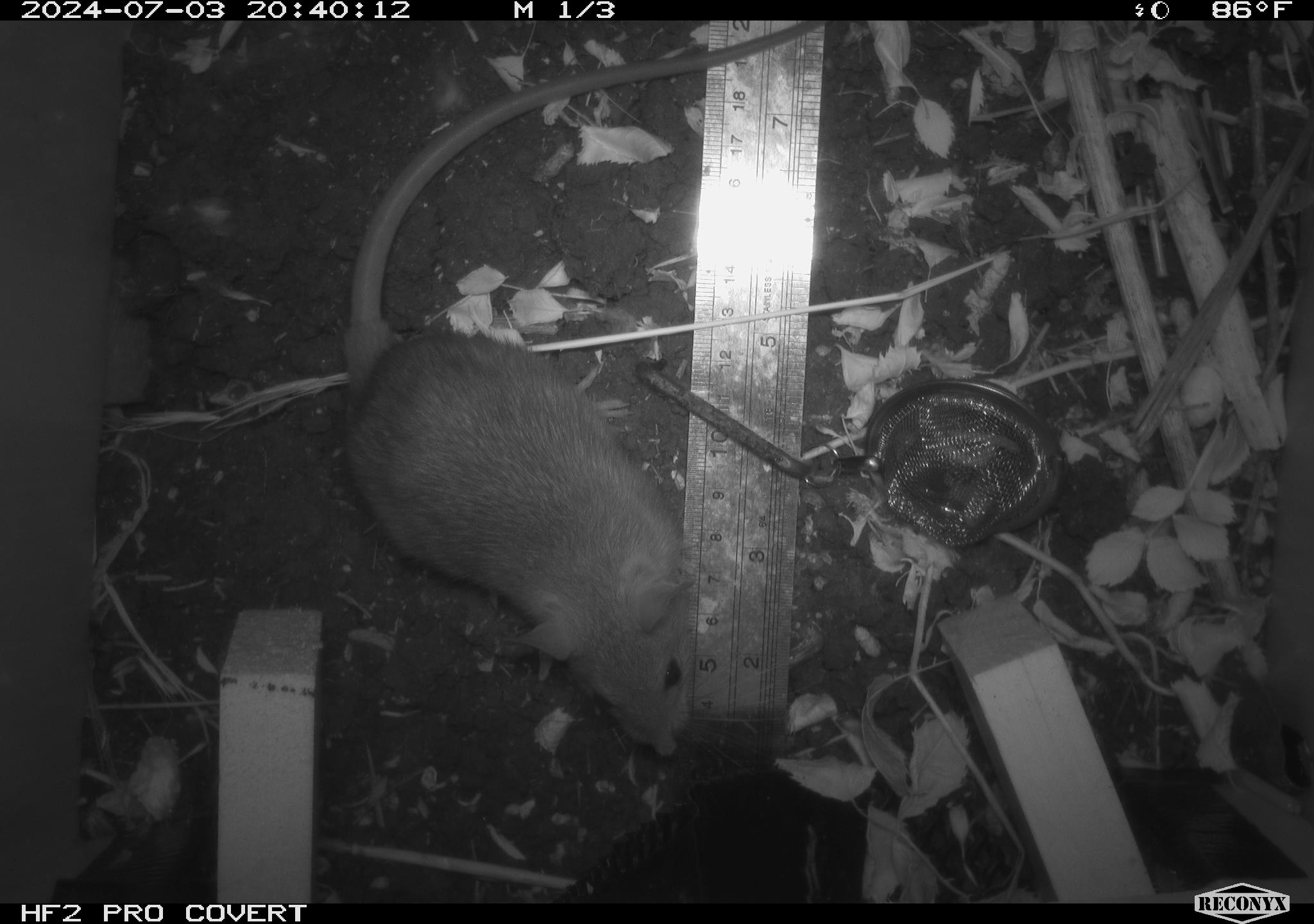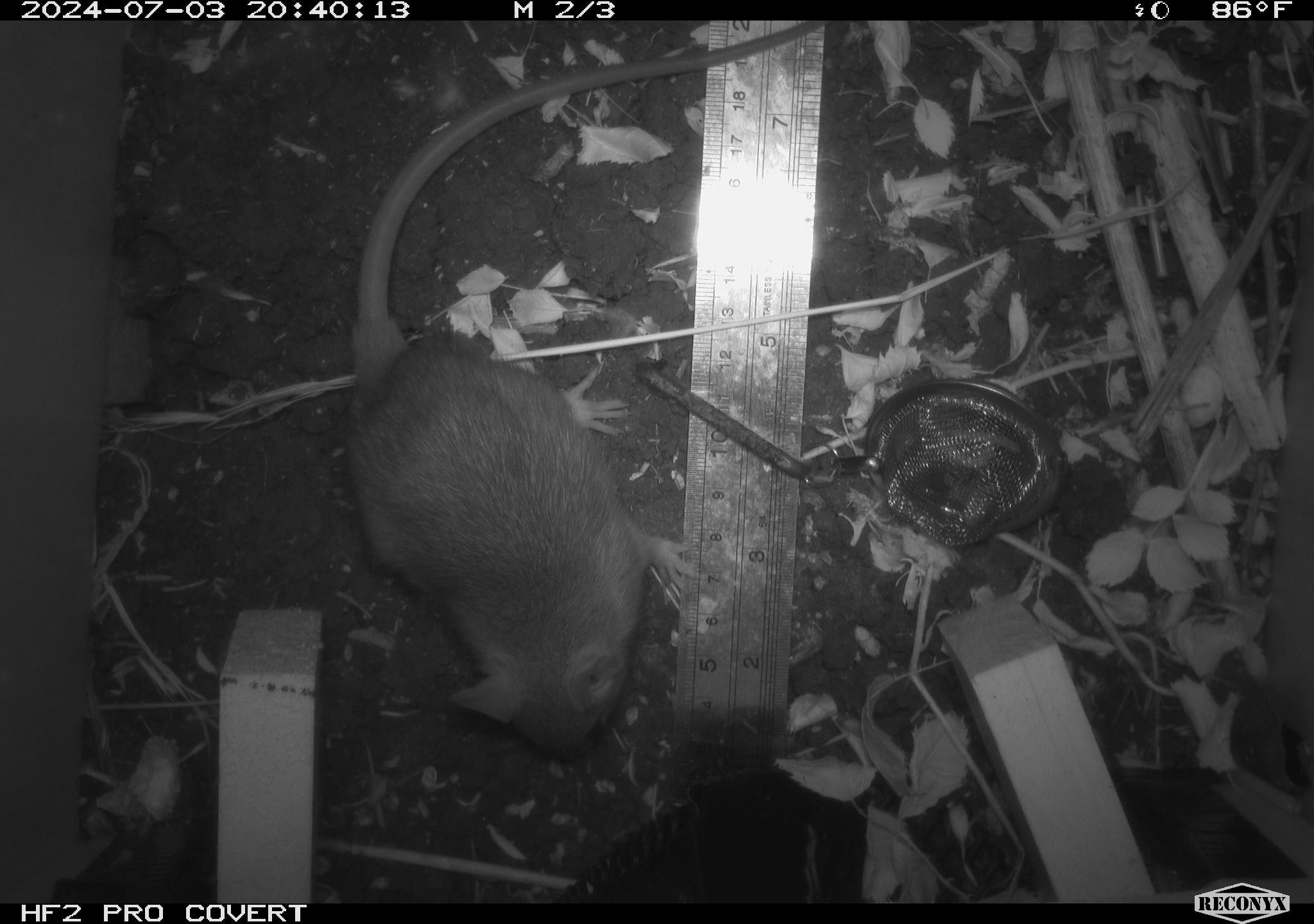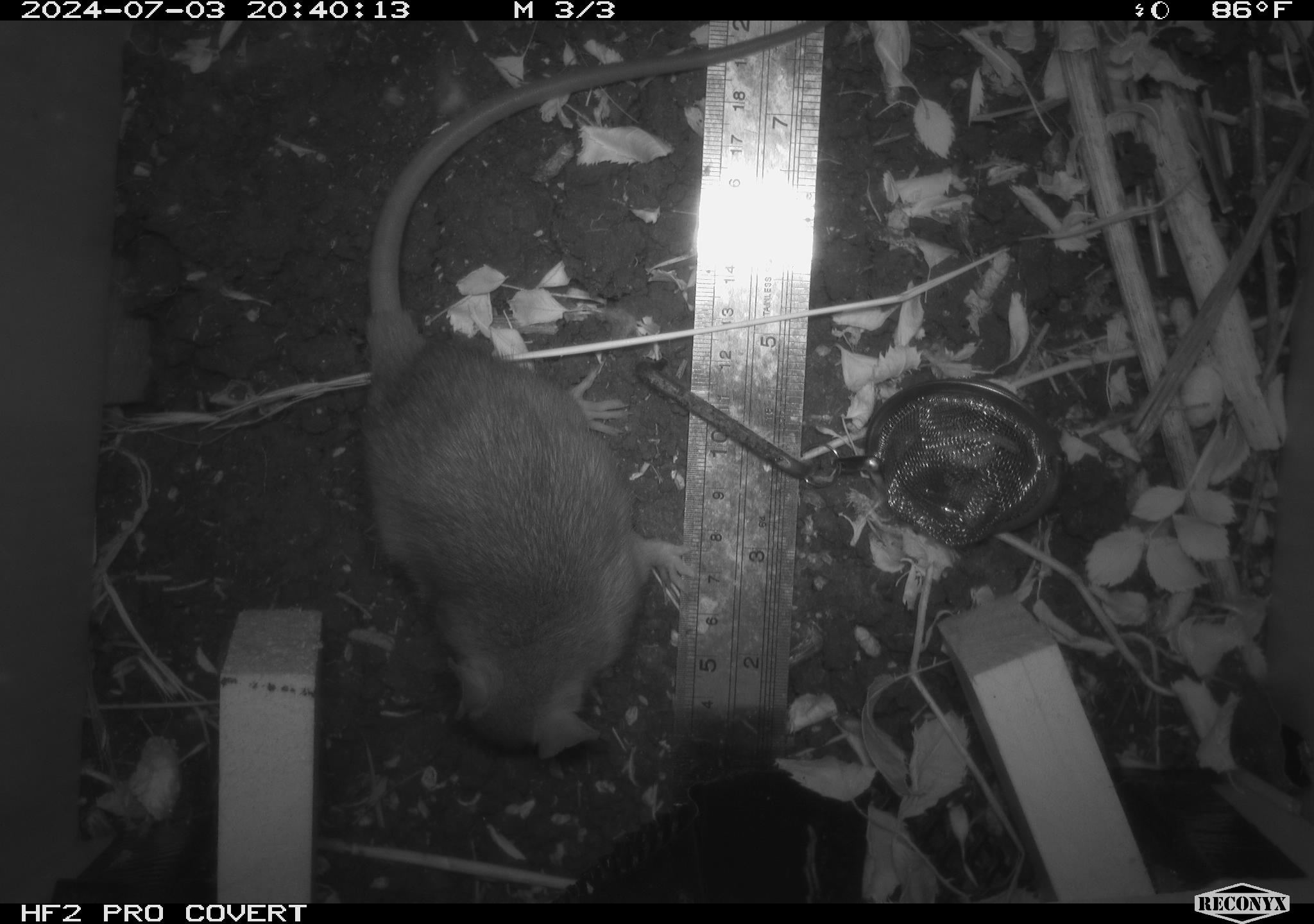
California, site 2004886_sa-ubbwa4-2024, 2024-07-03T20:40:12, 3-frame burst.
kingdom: Animalia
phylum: Chordata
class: Mammalia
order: Rodentia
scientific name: Rodentia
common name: woodrat or rat or mouse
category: woodrat or rat or mouse species